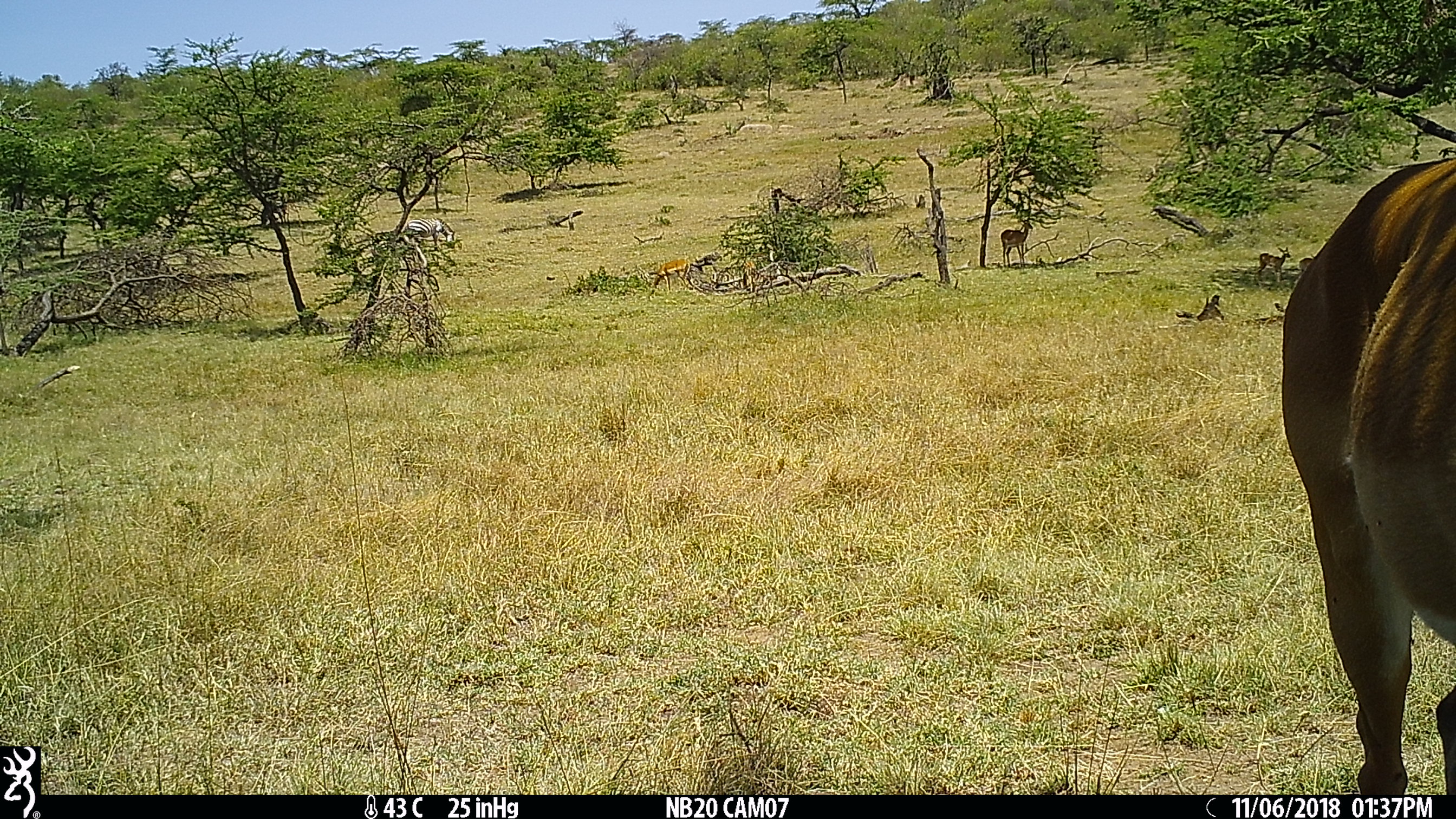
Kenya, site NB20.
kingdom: Animalia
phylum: Chordata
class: Mammalia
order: Artiodactyla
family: Bovidae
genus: Aepyceros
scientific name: Aepyceros melampus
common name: impala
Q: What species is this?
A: Impala (Aepyceros melampus).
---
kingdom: Animalia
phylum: Chordata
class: Mammalia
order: Perissodactyla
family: Equidae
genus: Equus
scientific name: Equus quagga burchellii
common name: burchell's zebra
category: zebra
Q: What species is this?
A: Zebra (burchell's zebra) (Equus quagga burchellii).